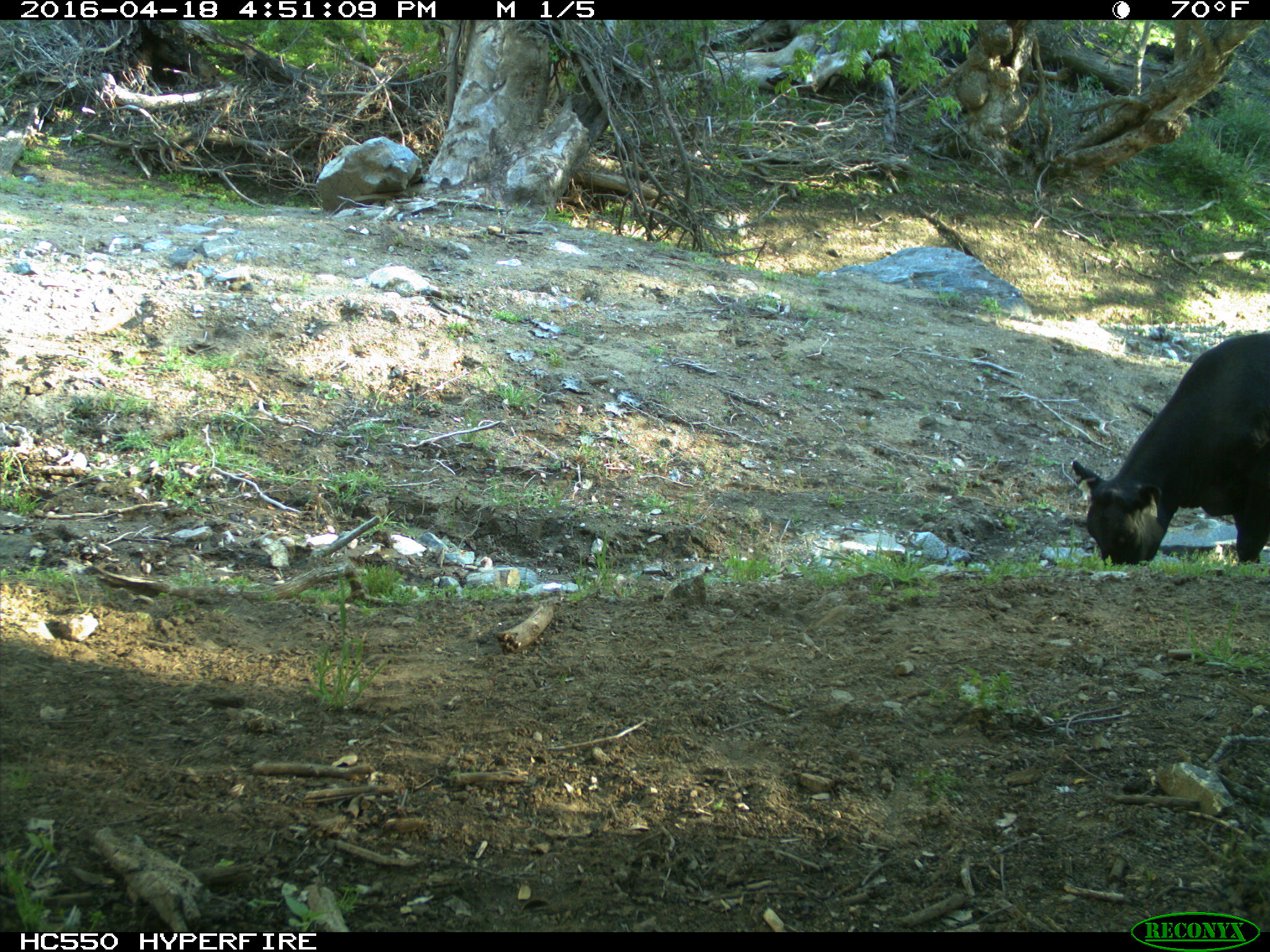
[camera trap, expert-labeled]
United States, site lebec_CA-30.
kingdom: Animalia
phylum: Chordata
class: Mammalia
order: Artiodactyla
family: Bovidae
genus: Bos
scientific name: Bos taurus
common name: domestic cow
Bos taurus (domestic cow).